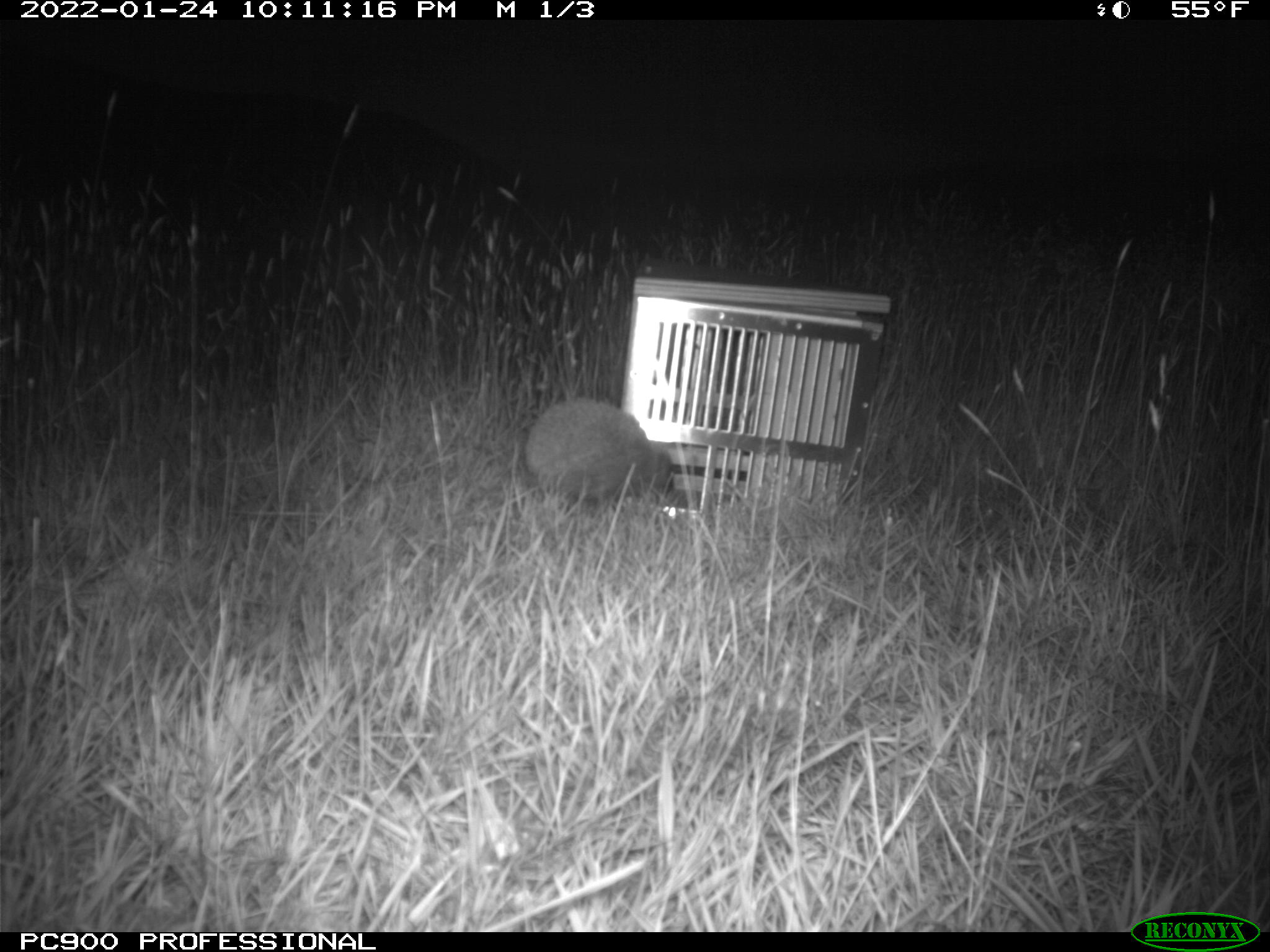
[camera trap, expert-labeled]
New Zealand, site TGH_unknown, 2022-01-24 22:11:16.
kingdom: Animalia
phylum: Chordata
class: Mammalia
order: Eulipotyphla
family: Erinaceidae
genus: Erinaceus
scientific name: Erinaceus europaeus europaeus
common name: european hedgehog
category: hedgehog